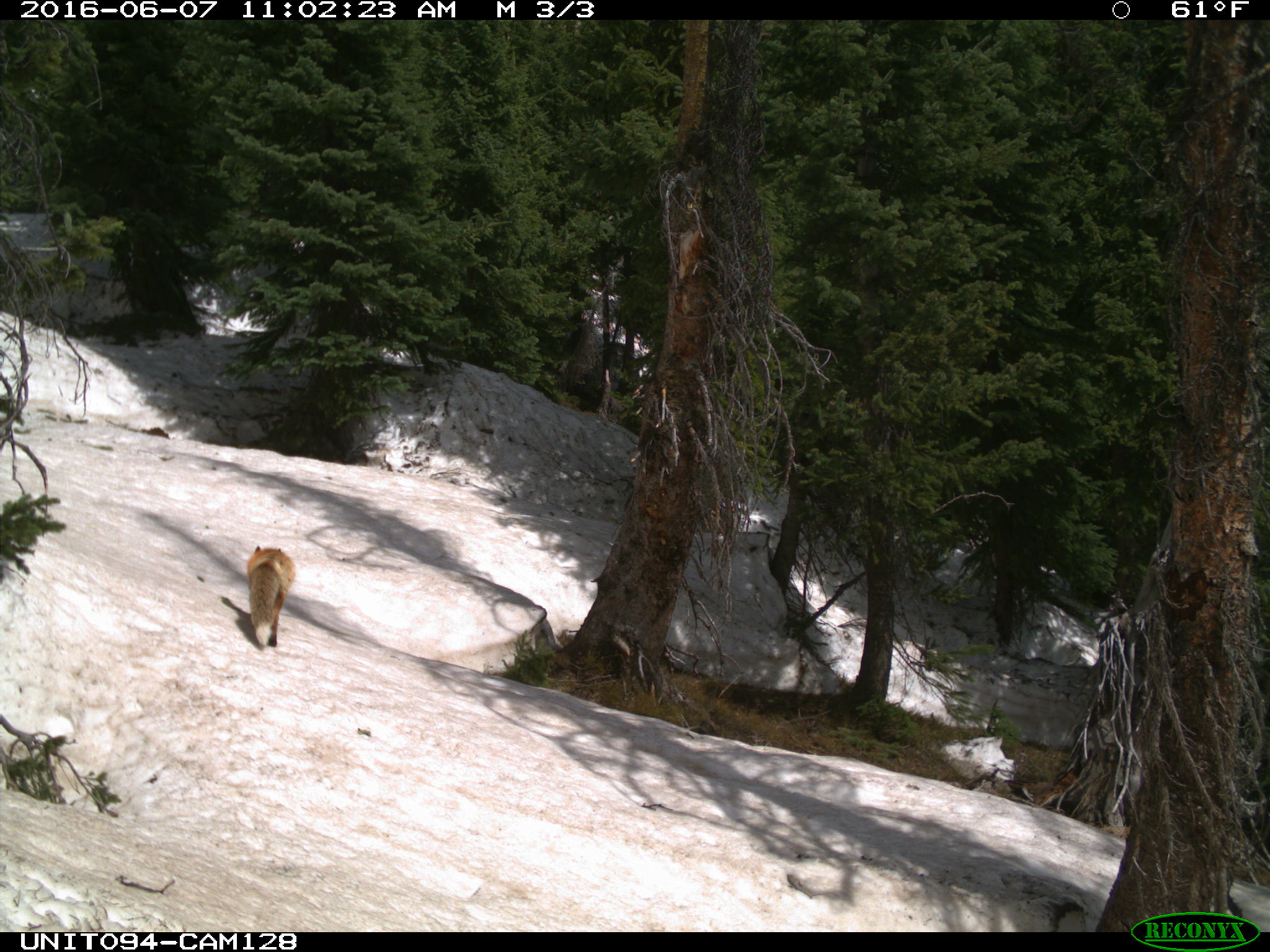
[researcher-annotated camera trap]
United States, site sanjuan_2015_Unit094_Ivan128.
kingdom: Animalia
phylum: Chordata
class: Mammalia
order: Carnivora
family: Canidae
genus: Vulpes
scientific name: Vulpes vulpes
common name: red fox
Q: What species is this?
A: Vulpes vulpes (red fox).